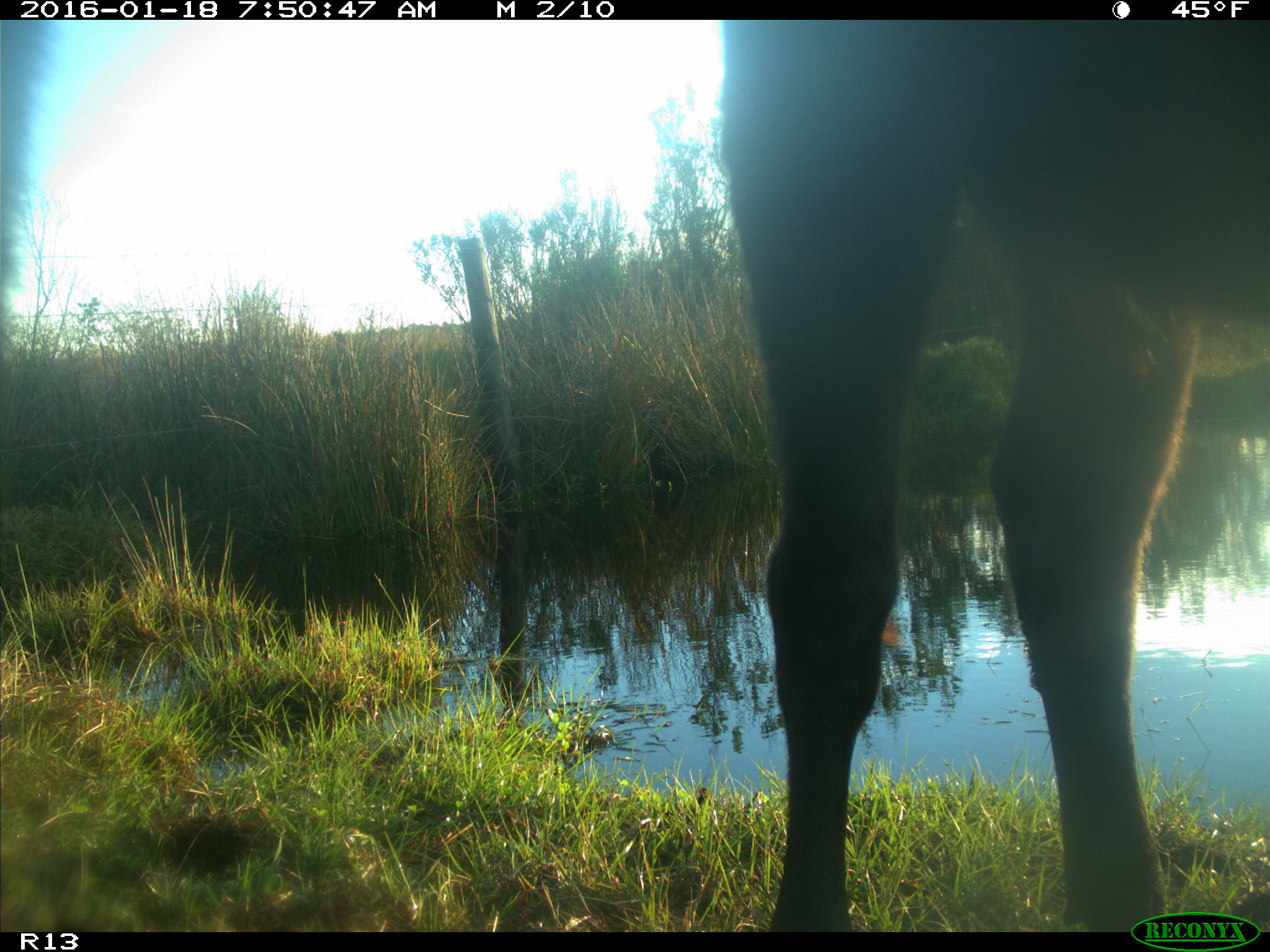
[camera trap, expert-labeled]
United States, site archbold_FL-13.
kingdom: Animalia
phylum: Chordata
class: Mammalia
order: Artiodactyla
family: Bovidae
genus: Bos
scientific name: Bos taurus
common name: domestic cow